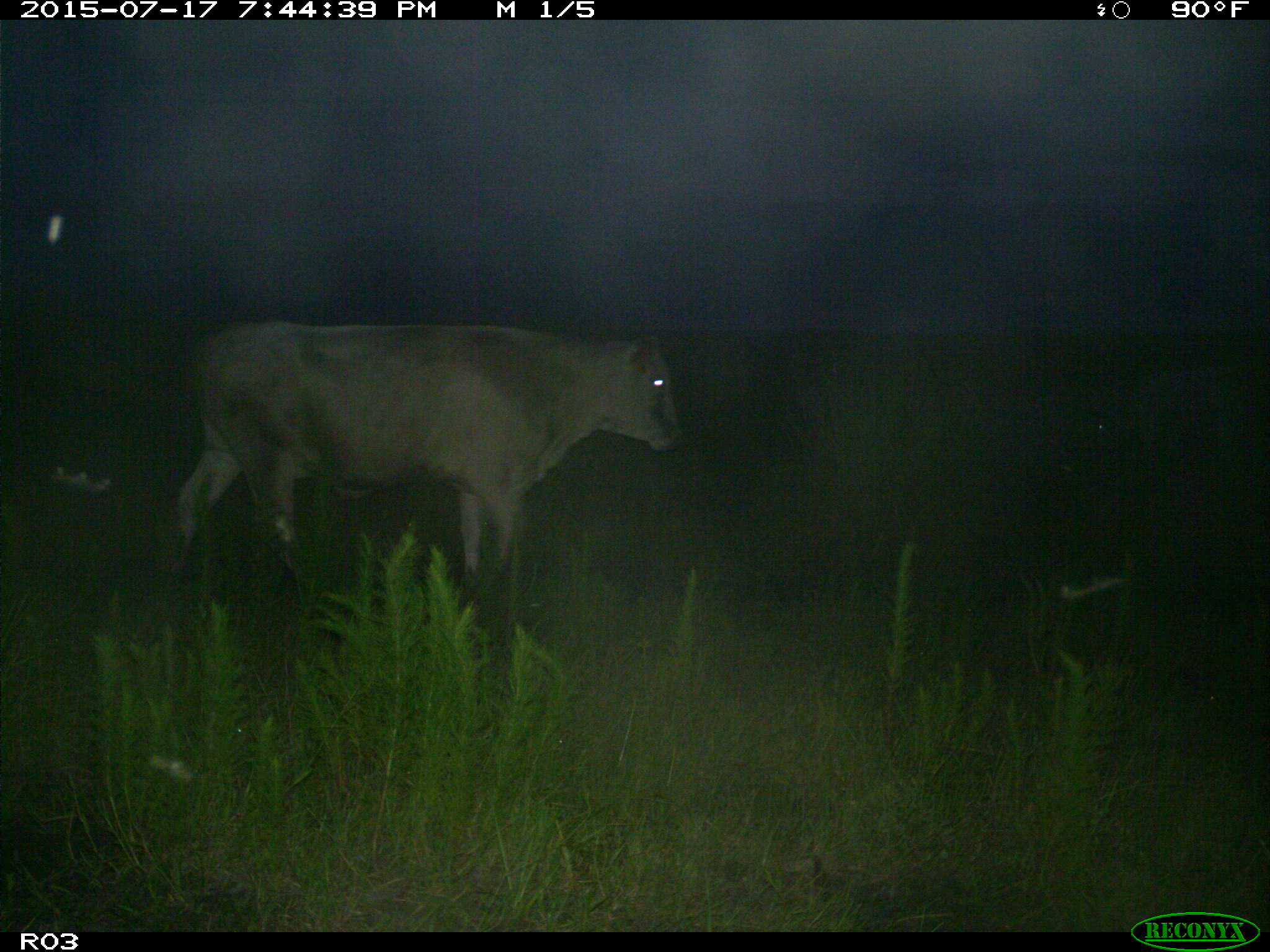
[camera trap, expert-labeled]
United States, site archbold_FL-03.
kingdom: Animalia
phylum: Chordata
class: Mammalia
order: Artiodactyla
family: Bovidae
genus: Bos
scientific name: Bos taurus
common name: domestic cow